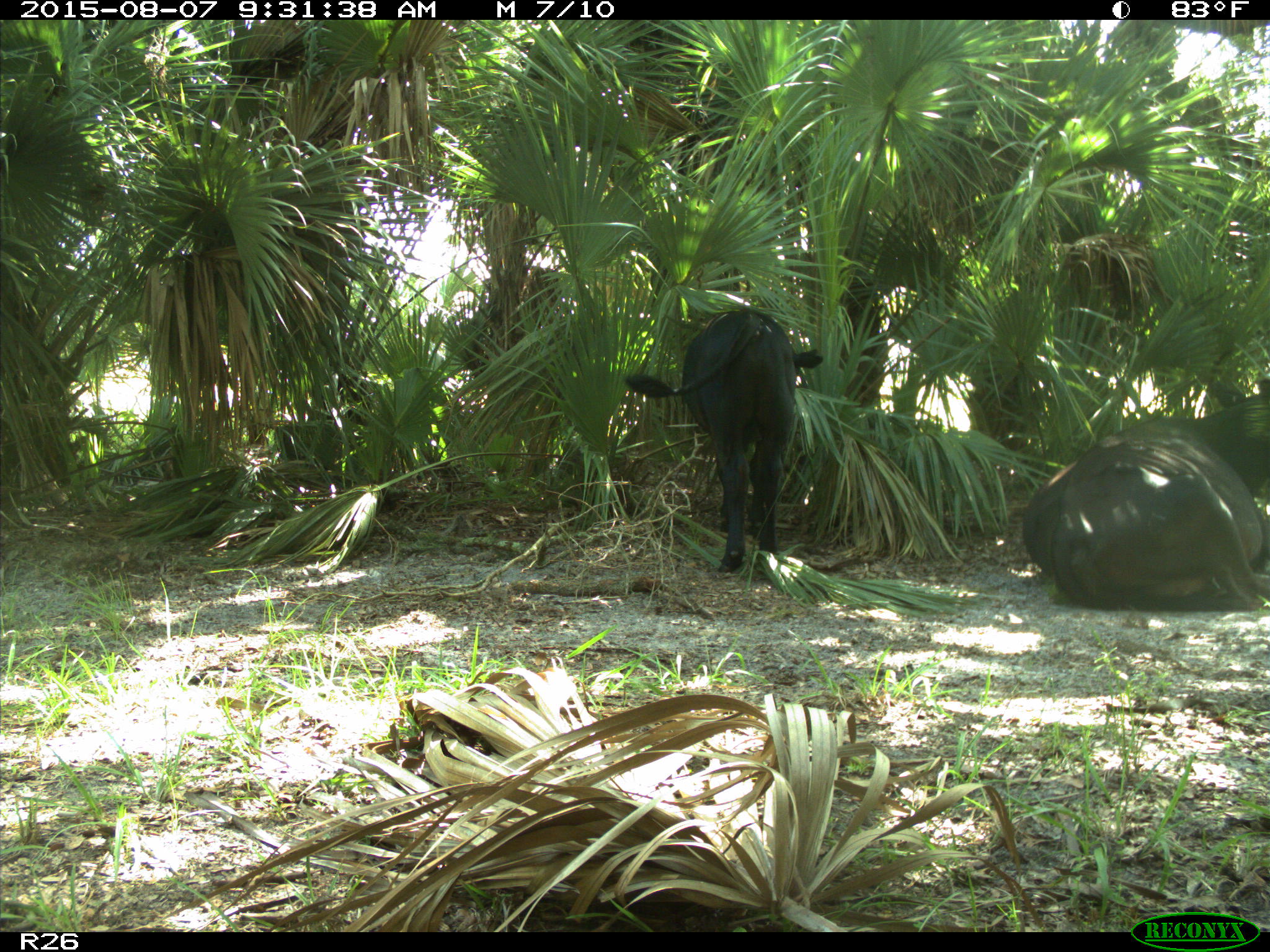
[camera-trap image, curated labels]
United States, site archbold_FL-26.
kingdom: Animalia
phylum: Chordata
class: Mammalia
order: Artiodactyla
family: Bovidae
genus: Bos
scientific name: Bos taurus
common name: domestic cow